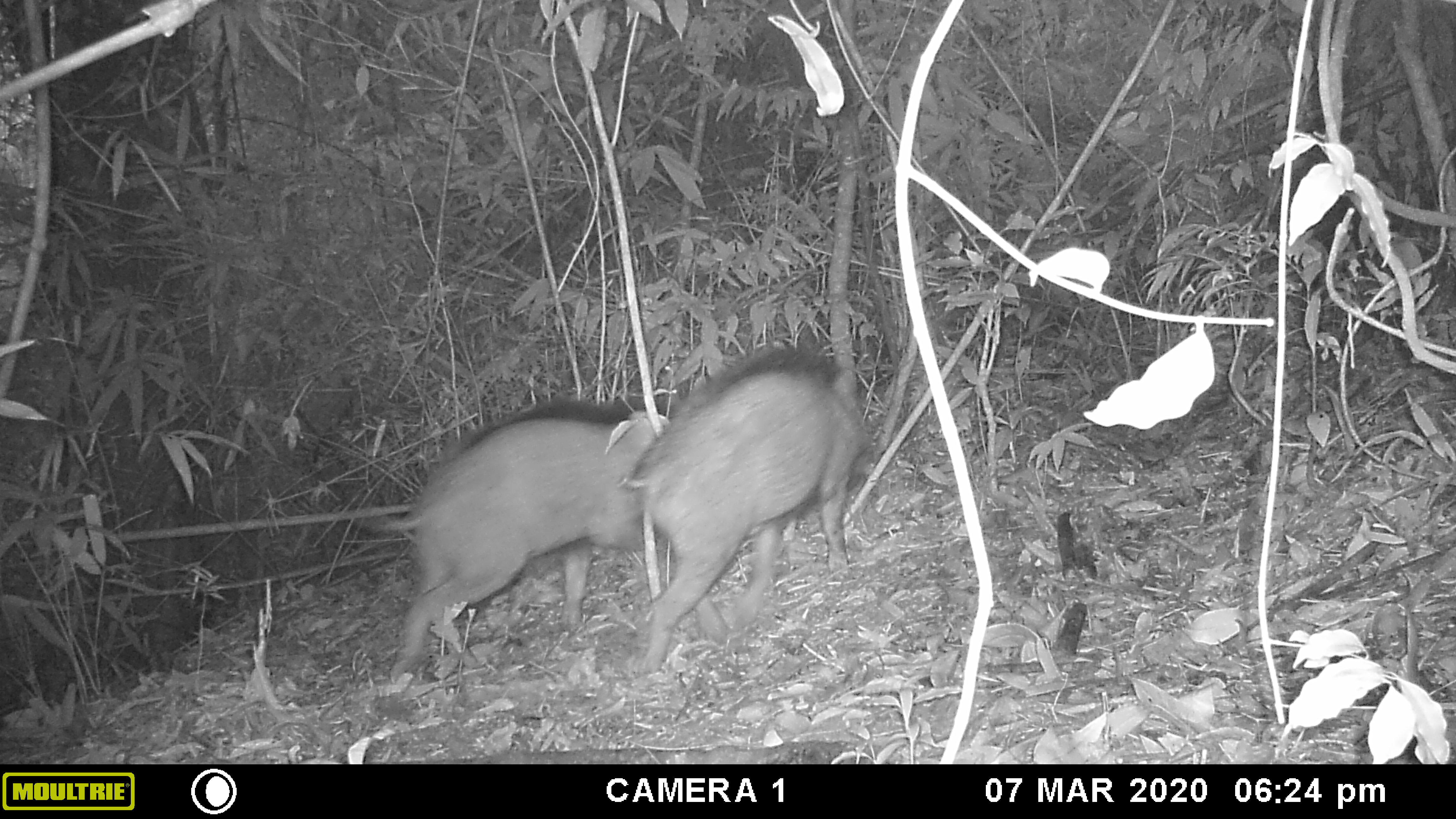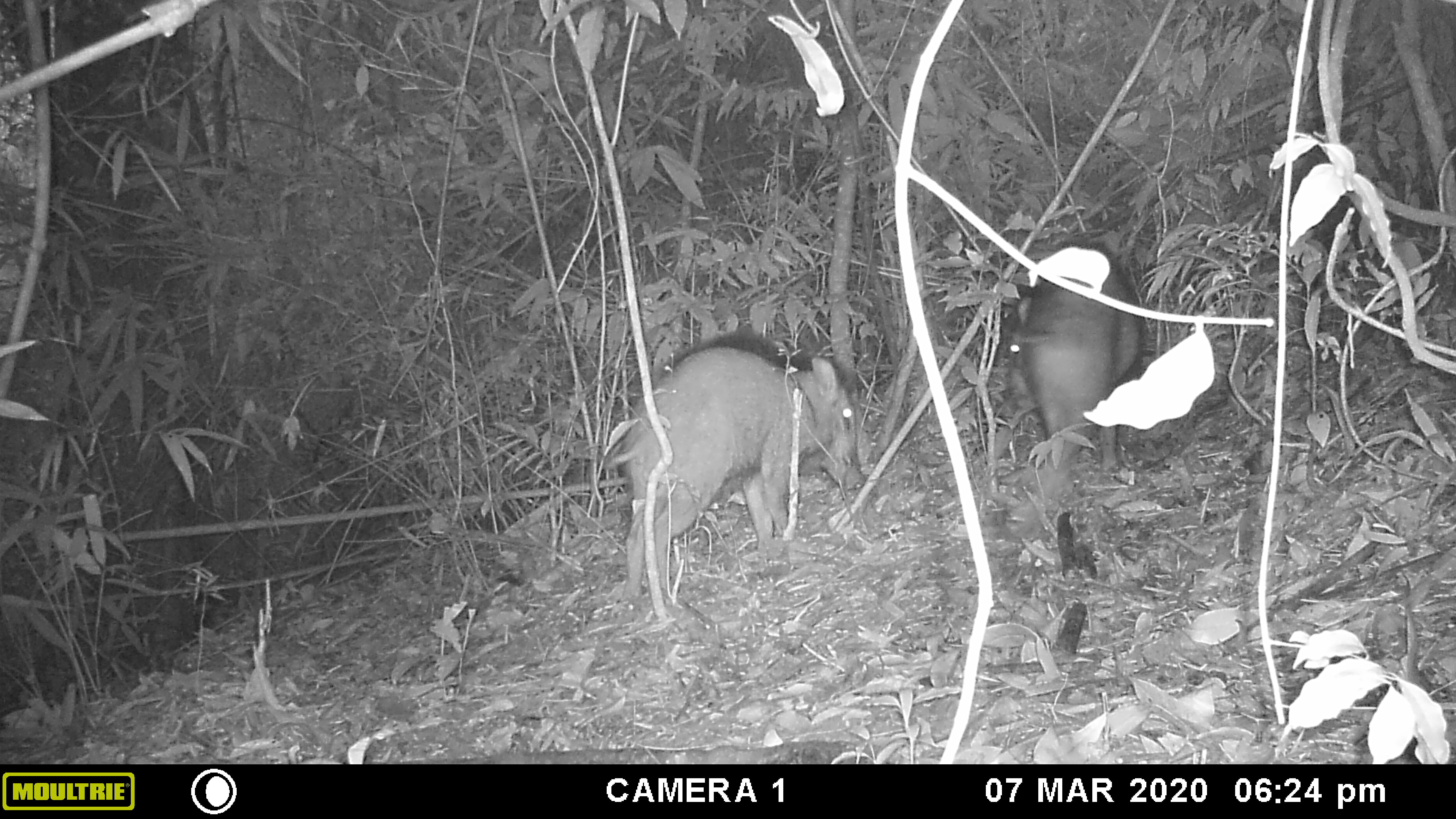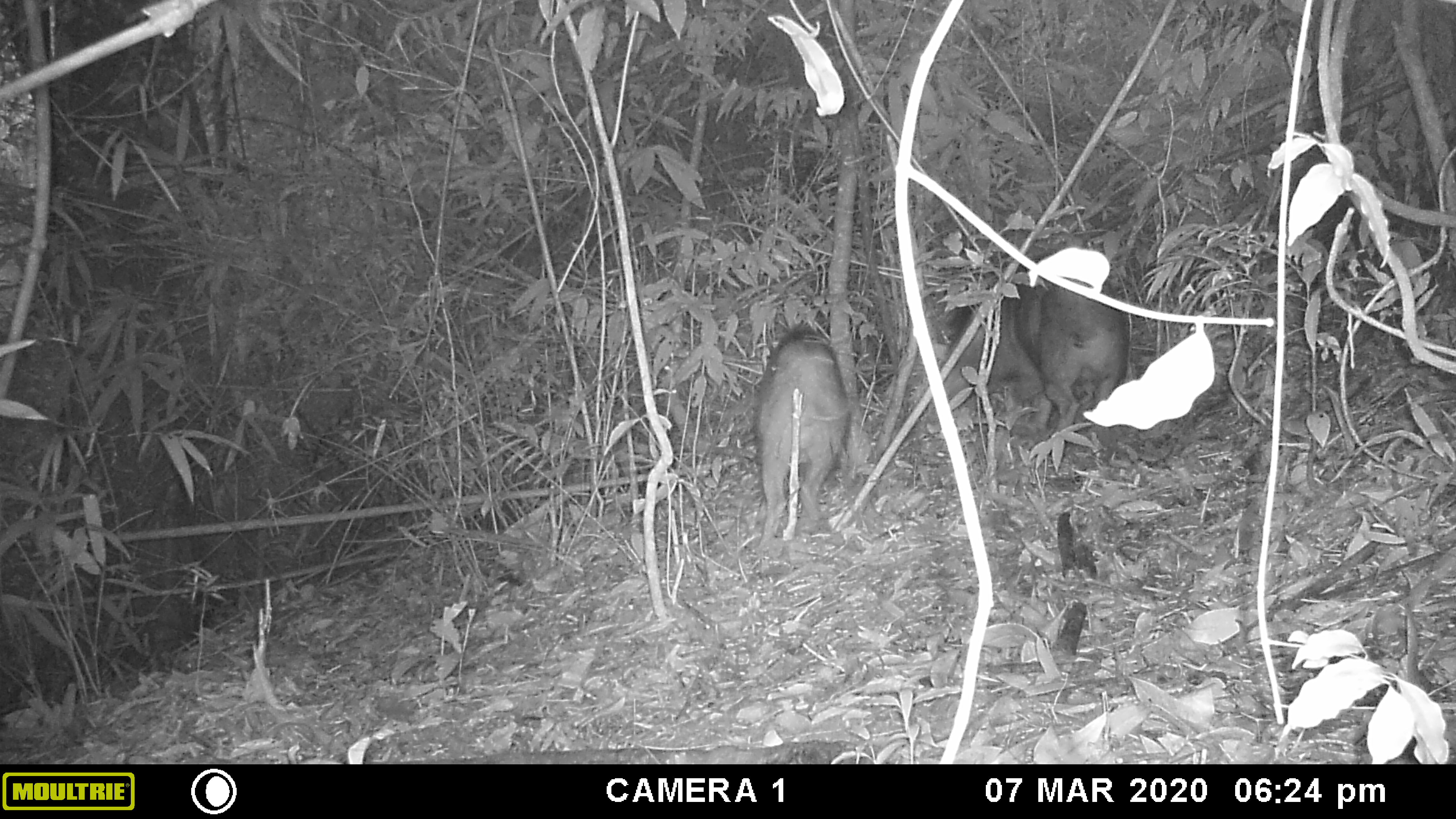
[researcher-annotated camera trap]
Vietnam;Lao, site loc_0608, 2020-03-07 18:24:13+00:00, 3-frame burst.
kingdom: Animalia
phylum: Chordata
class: Mammalia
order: Artiodactyla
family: Suidae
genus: Sus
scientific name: Sus scrofa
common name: eurasian wild pig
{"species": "eurasian wild pig (Sus scrofa)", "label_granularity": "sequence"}